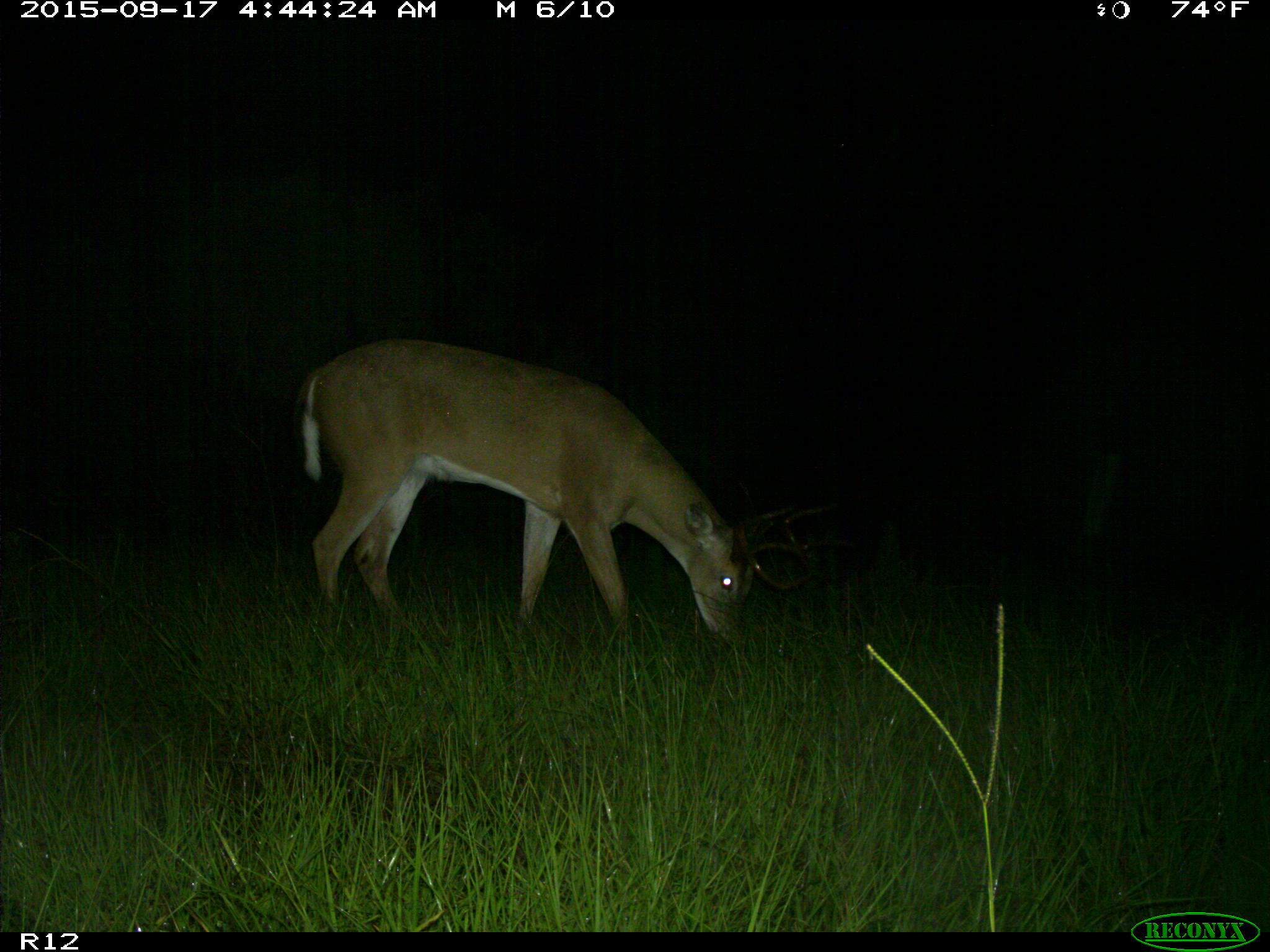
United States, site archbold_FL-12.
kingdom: Animalia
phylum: Chordata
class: Mammalia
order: Artiodactyla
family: Cervidae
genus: Odocoileus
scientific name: Odocoileus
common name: deer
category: unidentified deer